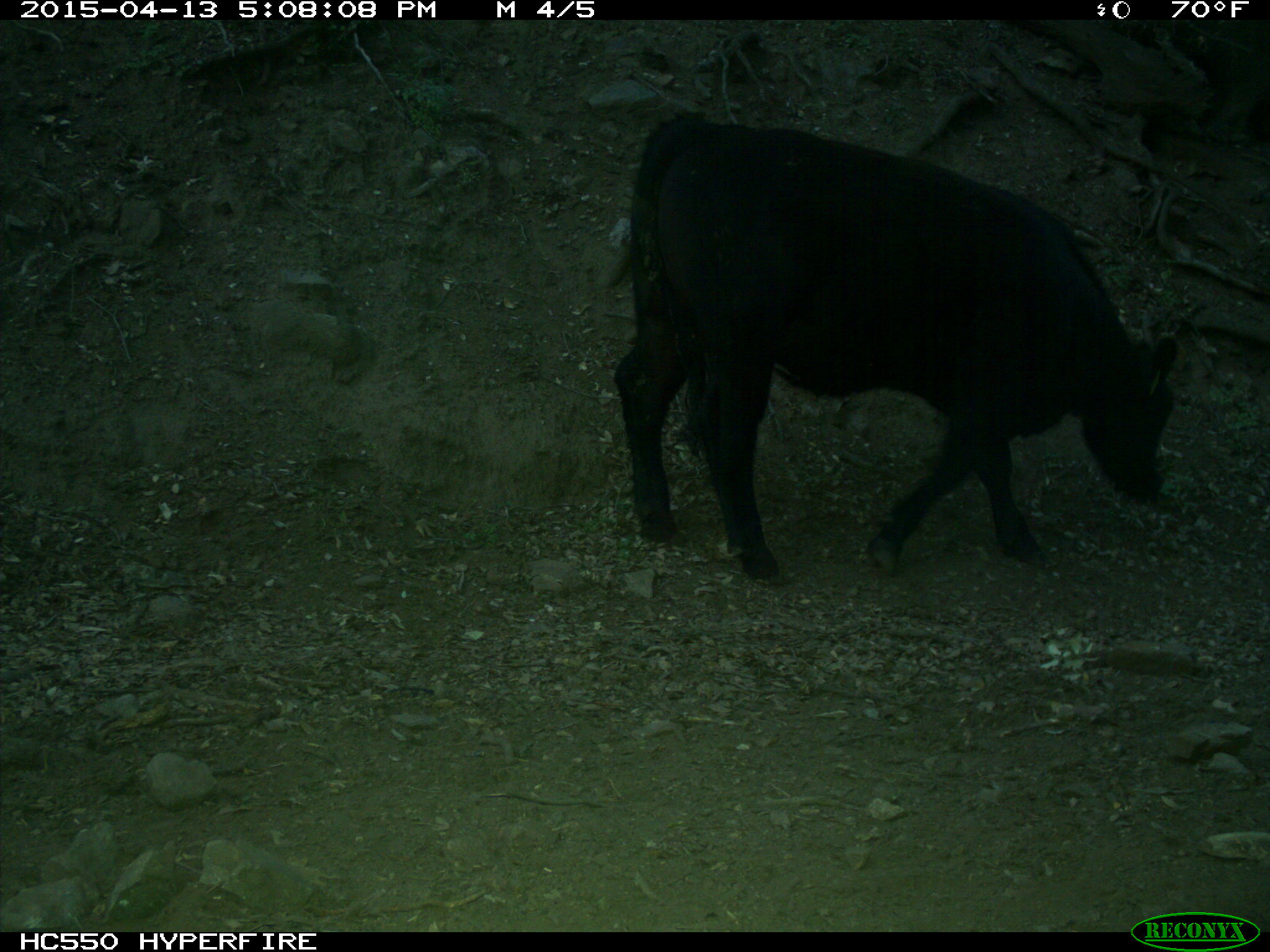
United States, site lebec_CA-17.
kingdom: Animalia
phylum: Chordata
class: Mammalia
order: Artiodactyla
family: Bovidae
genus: Bos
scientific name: Bos taurus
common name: domestic cow